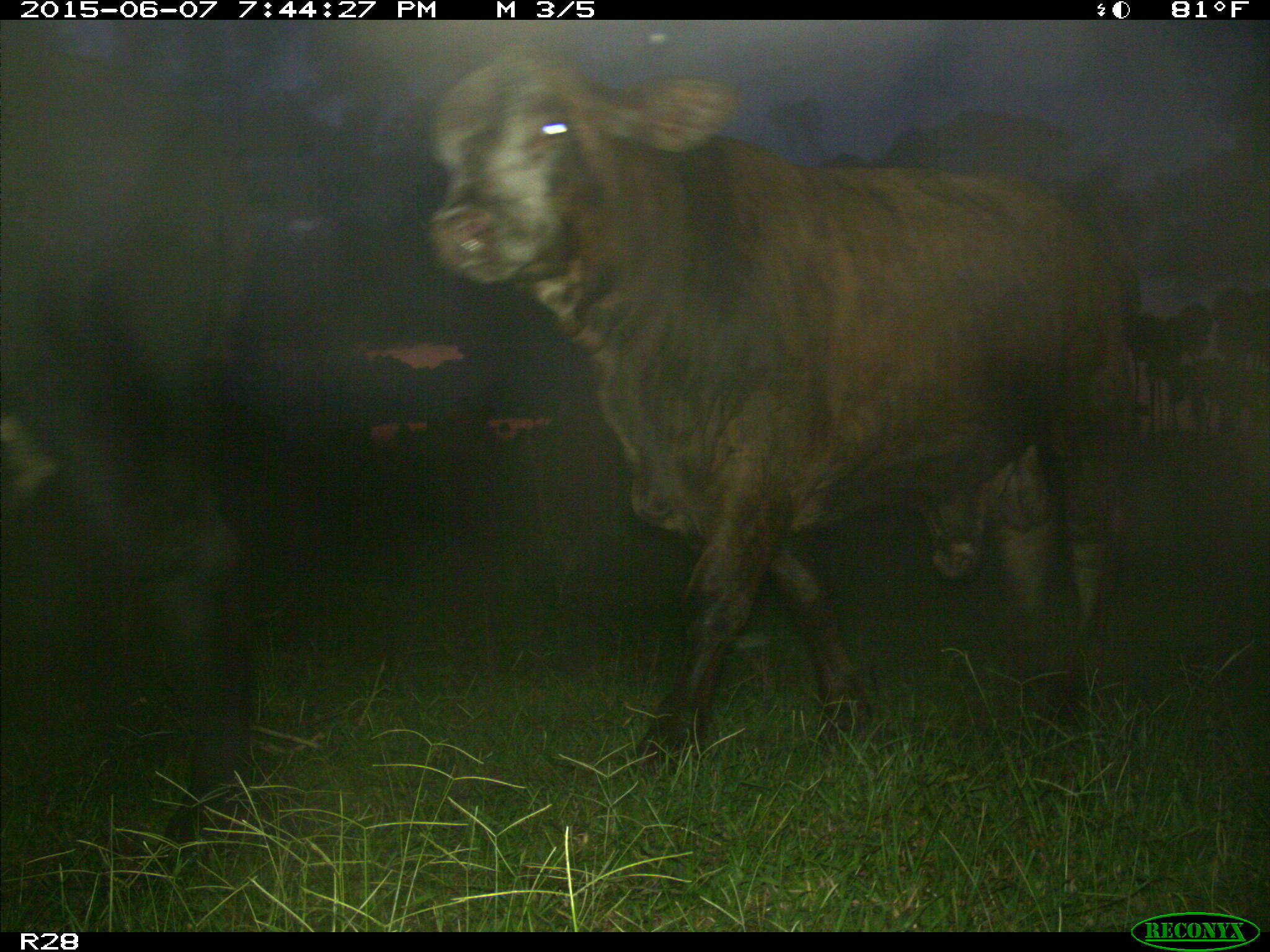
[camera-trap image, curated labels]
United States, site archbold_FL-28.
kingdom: Animalia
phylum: Chordata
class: Mammalia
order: Artiodactyla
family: Bovidae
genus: Bos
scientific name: Bos taurus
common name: domestic cow